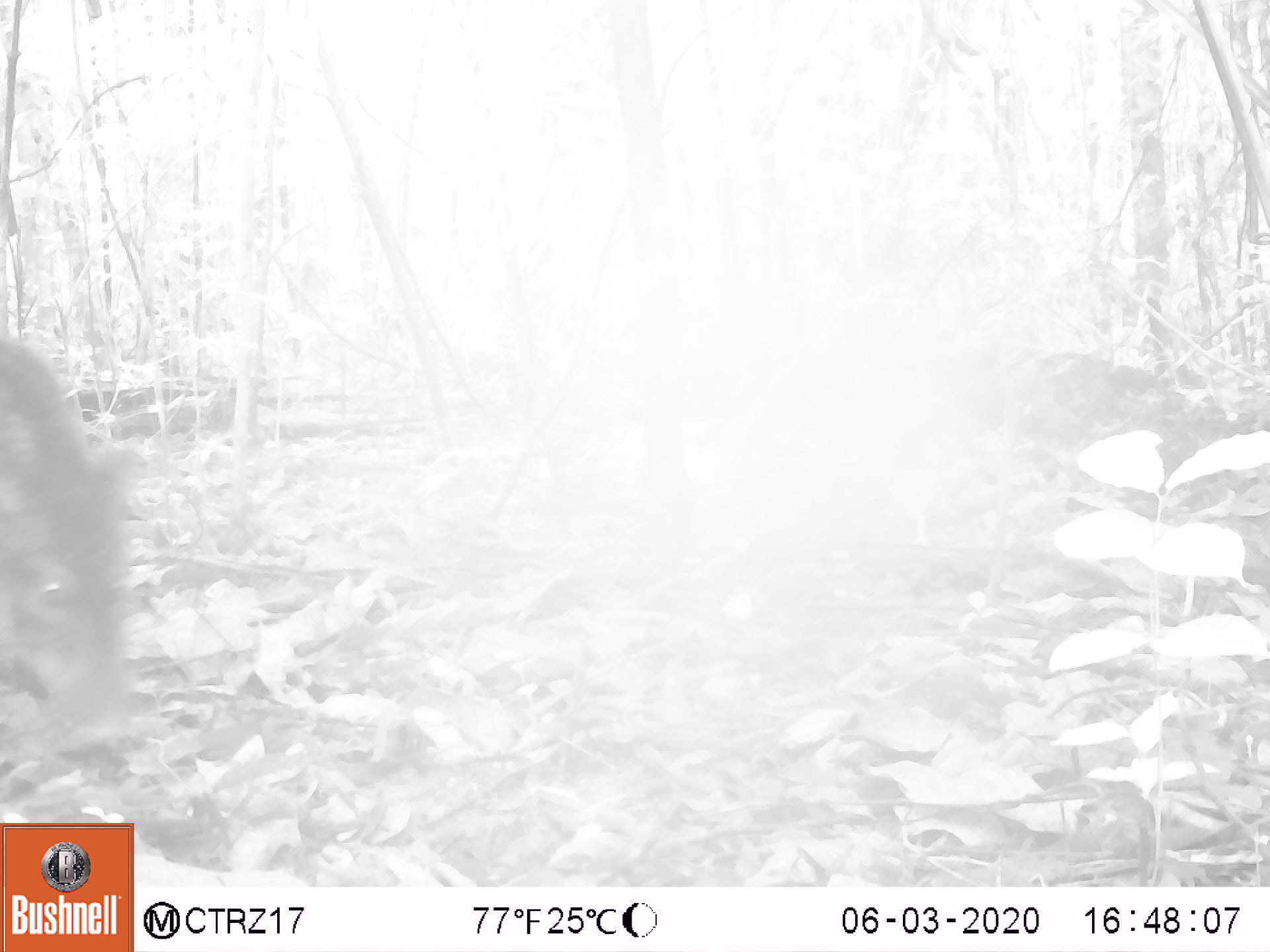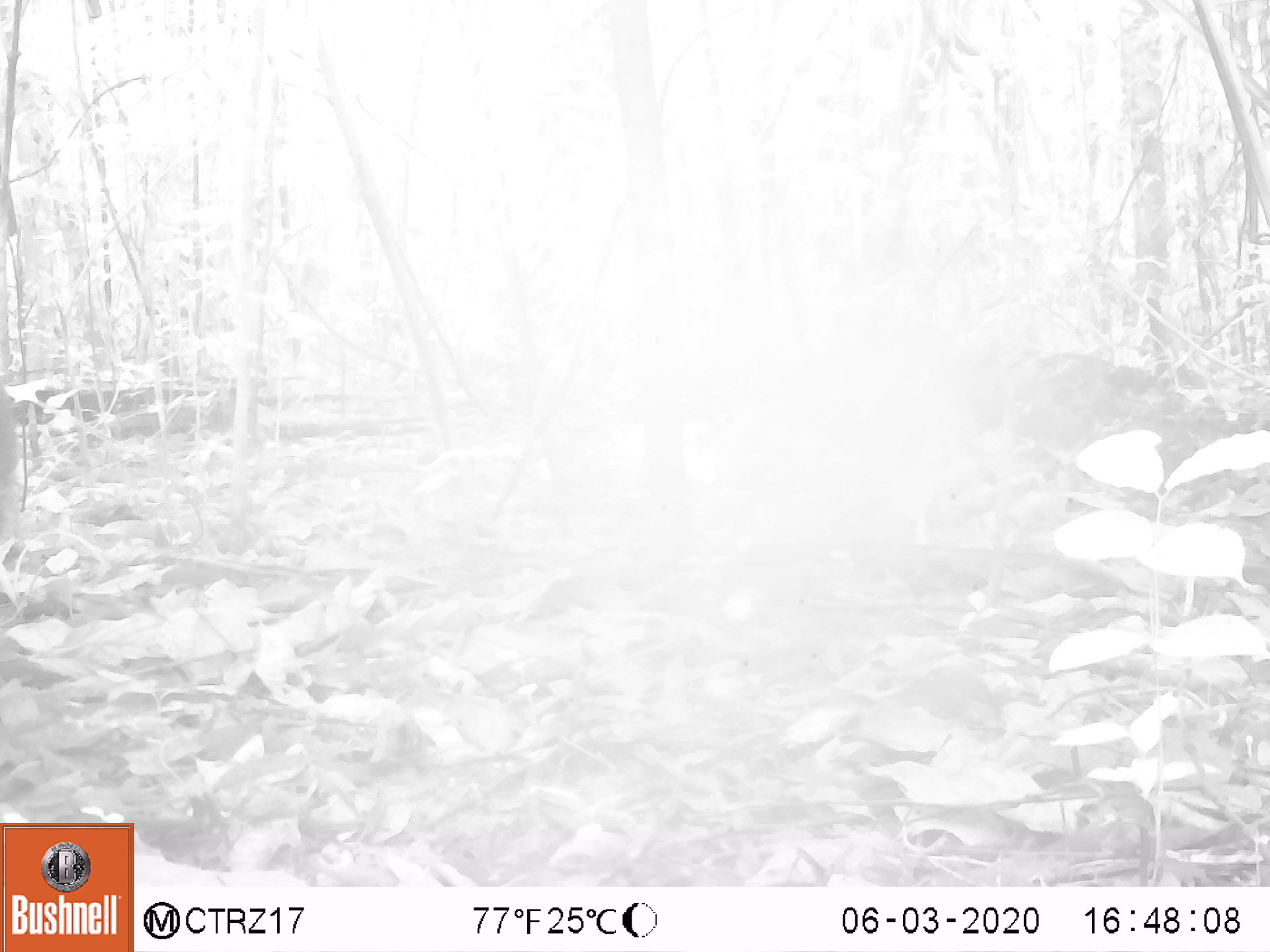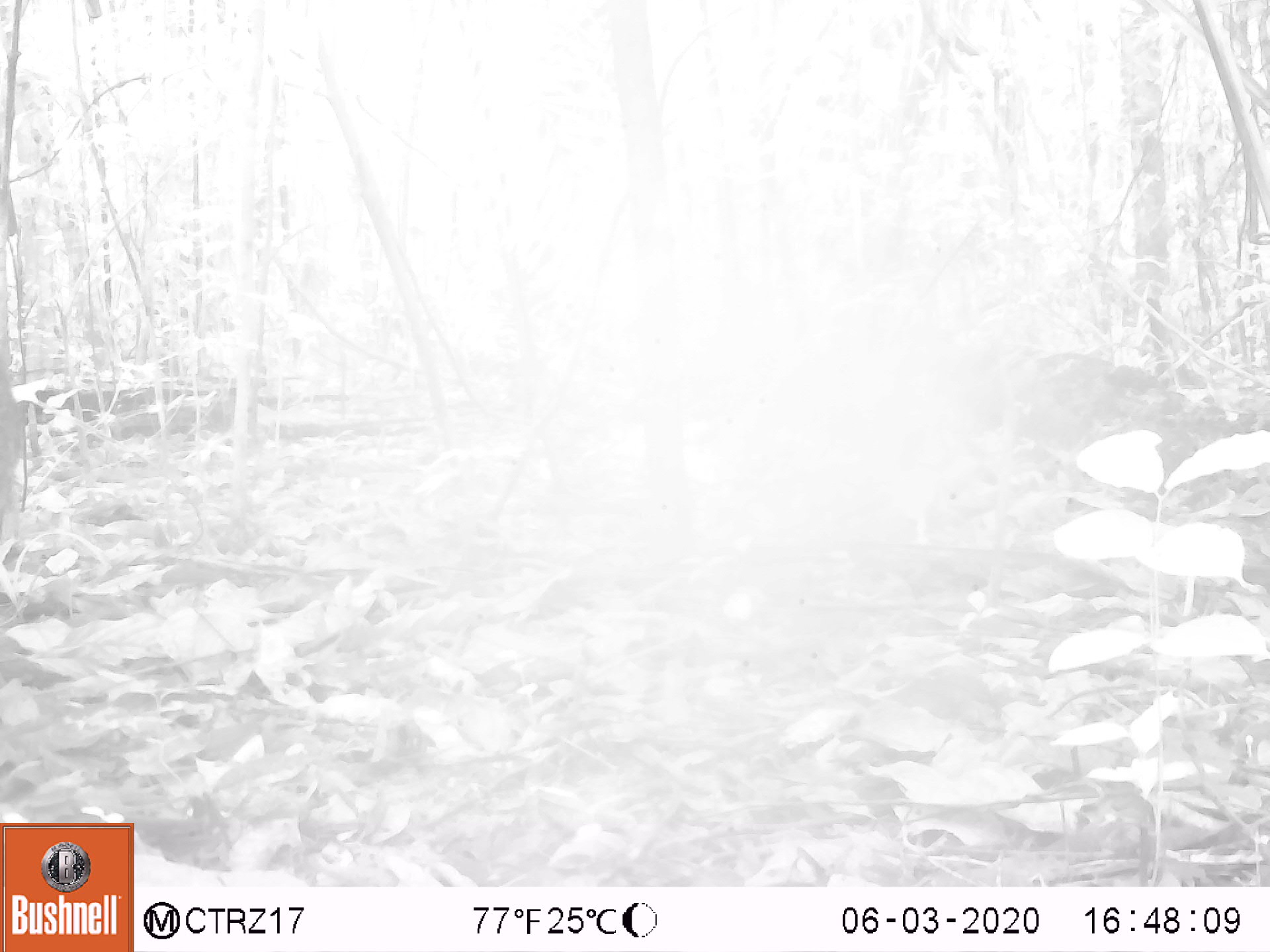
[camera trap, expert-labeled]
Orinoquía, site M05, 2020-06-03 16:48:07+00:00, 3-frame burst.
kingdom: Animalia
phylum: Chordata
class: Mammalia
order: Artiodactyla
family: Tayassuidae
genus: Pecari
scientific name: Pecari tajacu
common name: collared peccary